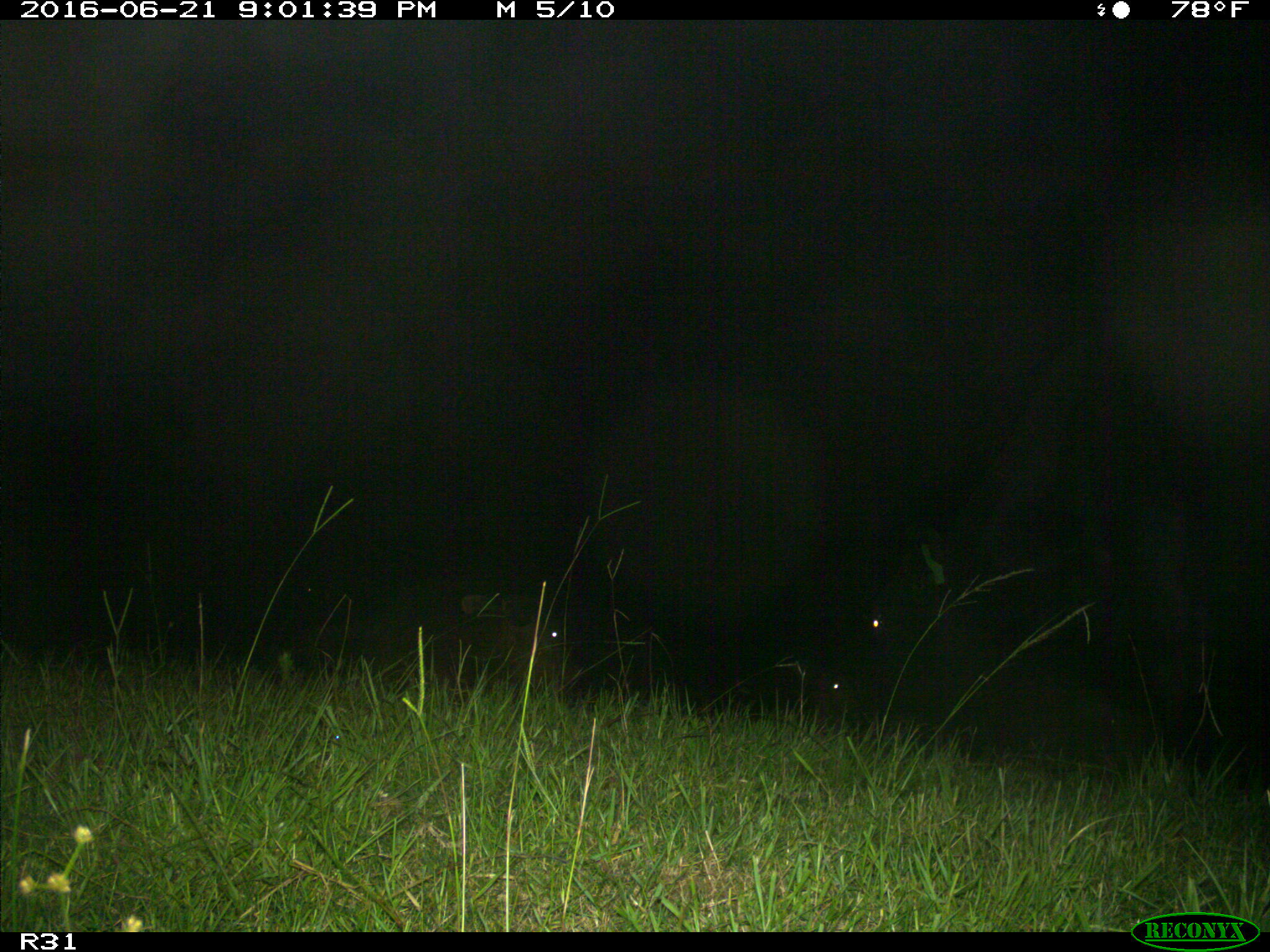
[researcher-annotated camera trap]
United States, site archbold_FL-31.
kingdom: Animalia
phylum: Chordata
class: Mammalia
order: Artiodactyla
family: Bovidae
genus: Bos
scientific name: Bos taurus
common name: domestic cow